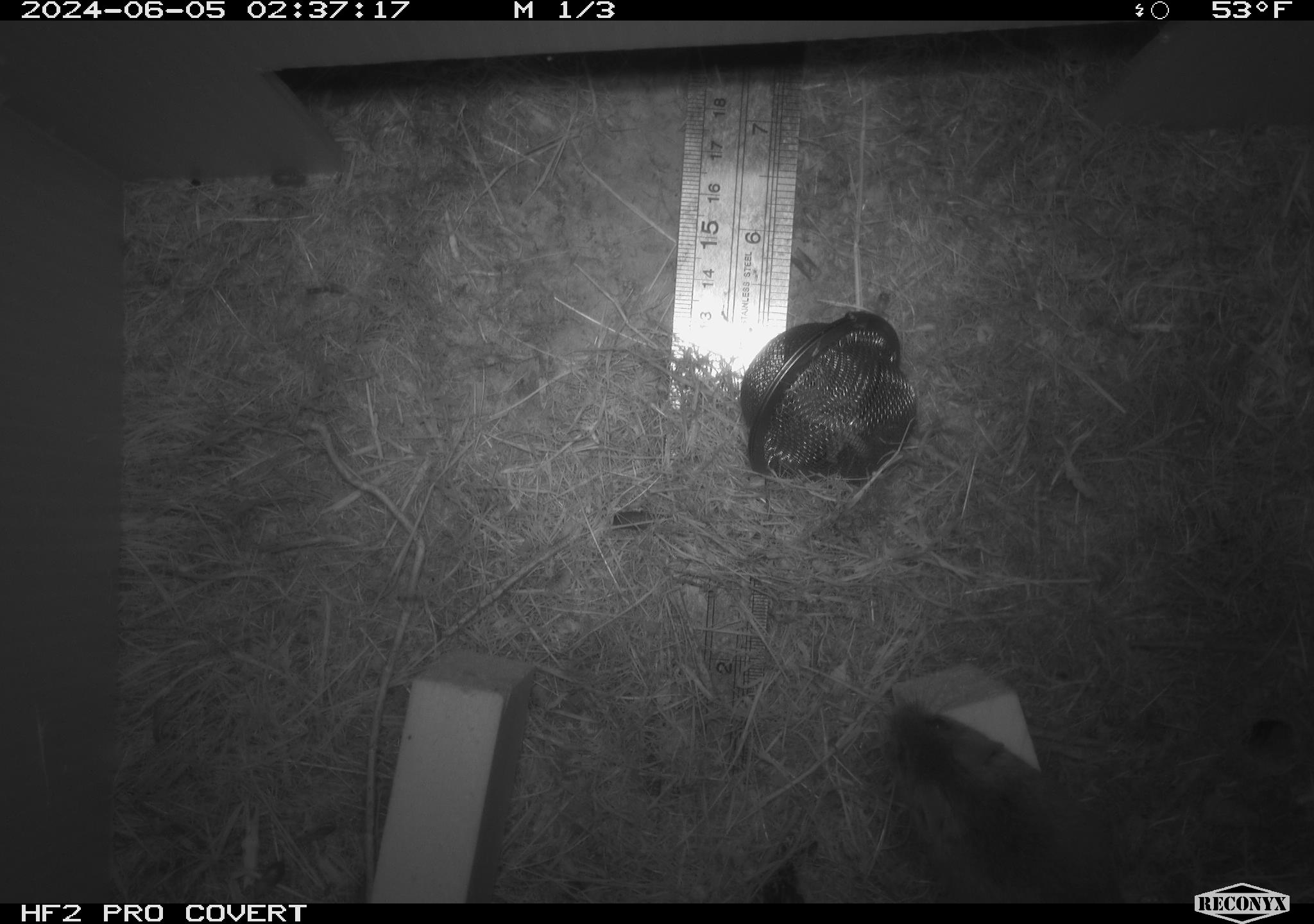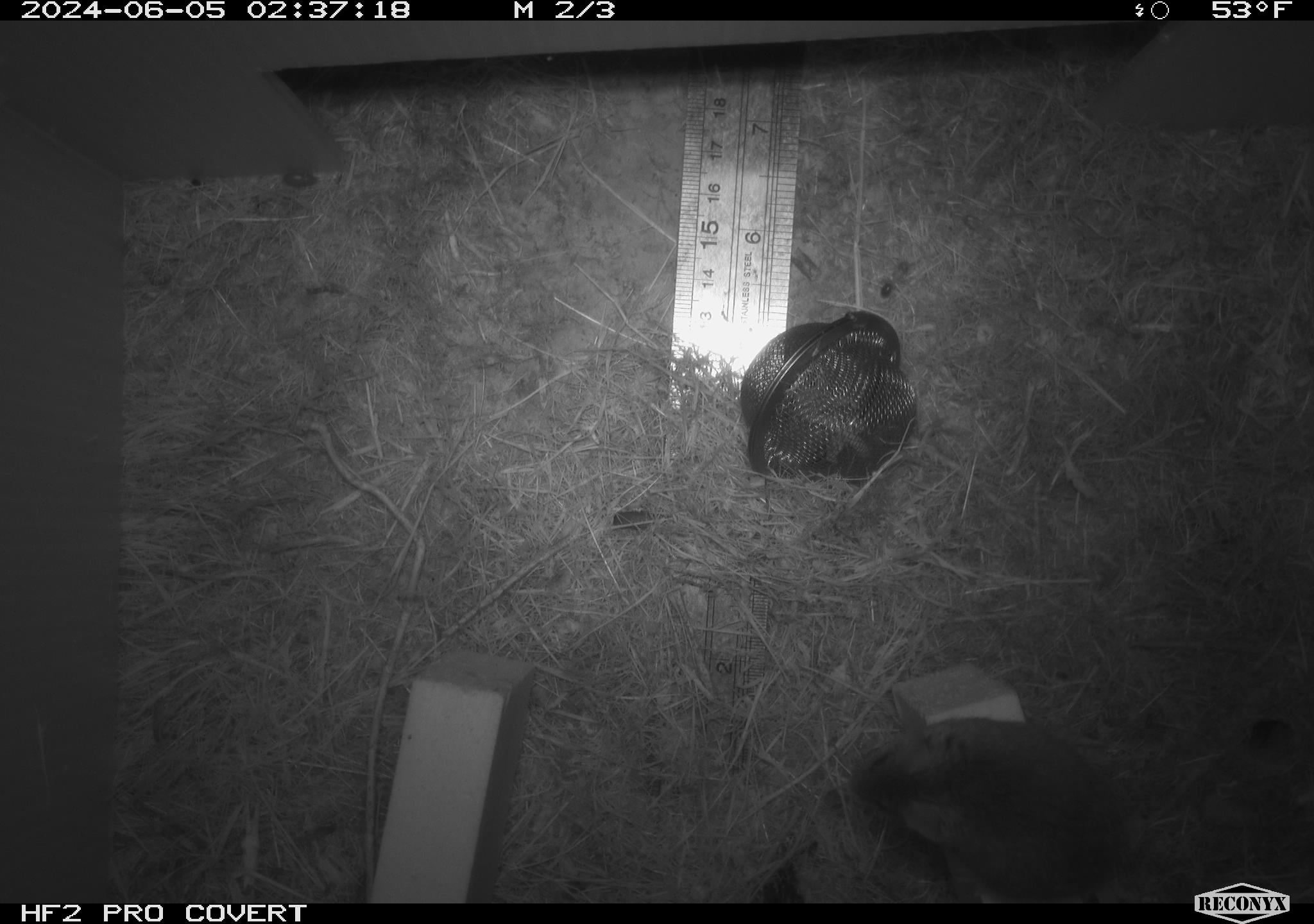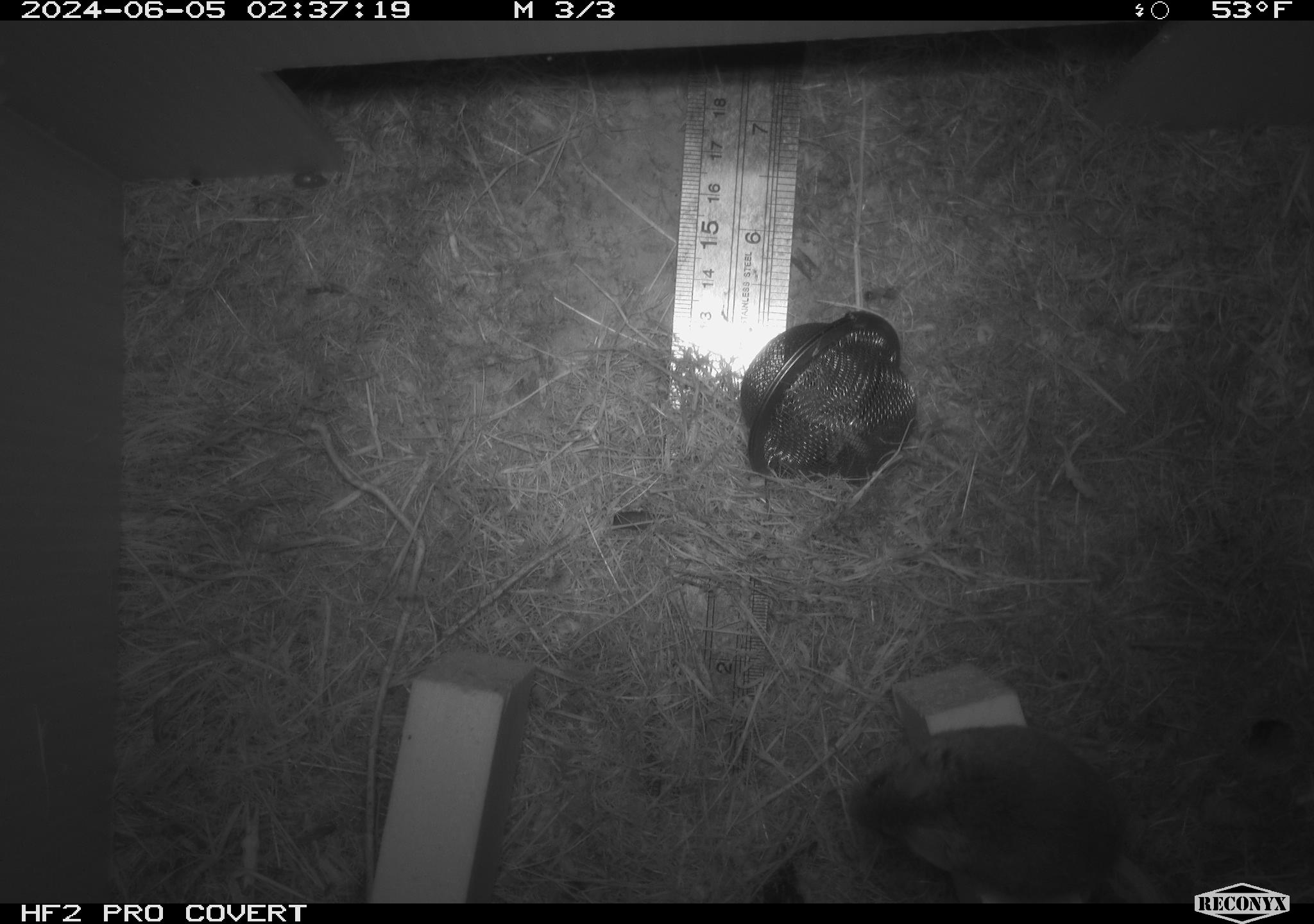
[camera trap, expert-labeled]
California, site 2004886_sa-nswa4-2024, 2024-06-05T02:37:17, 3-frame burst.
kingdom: Animalia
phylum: Arthropoda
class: Malacostraca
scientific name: Malacostraca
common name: amphipods, crabs, isopods, krill, lobsters and shrimps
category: malacostracan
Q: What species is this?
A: Malacostracan (amphipods, crabs, isopods, krill, lobsters and shrimps) (Malacostraca).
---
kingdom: Animalia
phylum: Chordata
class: Mammalia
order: Rodentia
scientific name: Rodentia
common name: mouse species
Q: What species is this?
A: Mouse species (Rodentia).